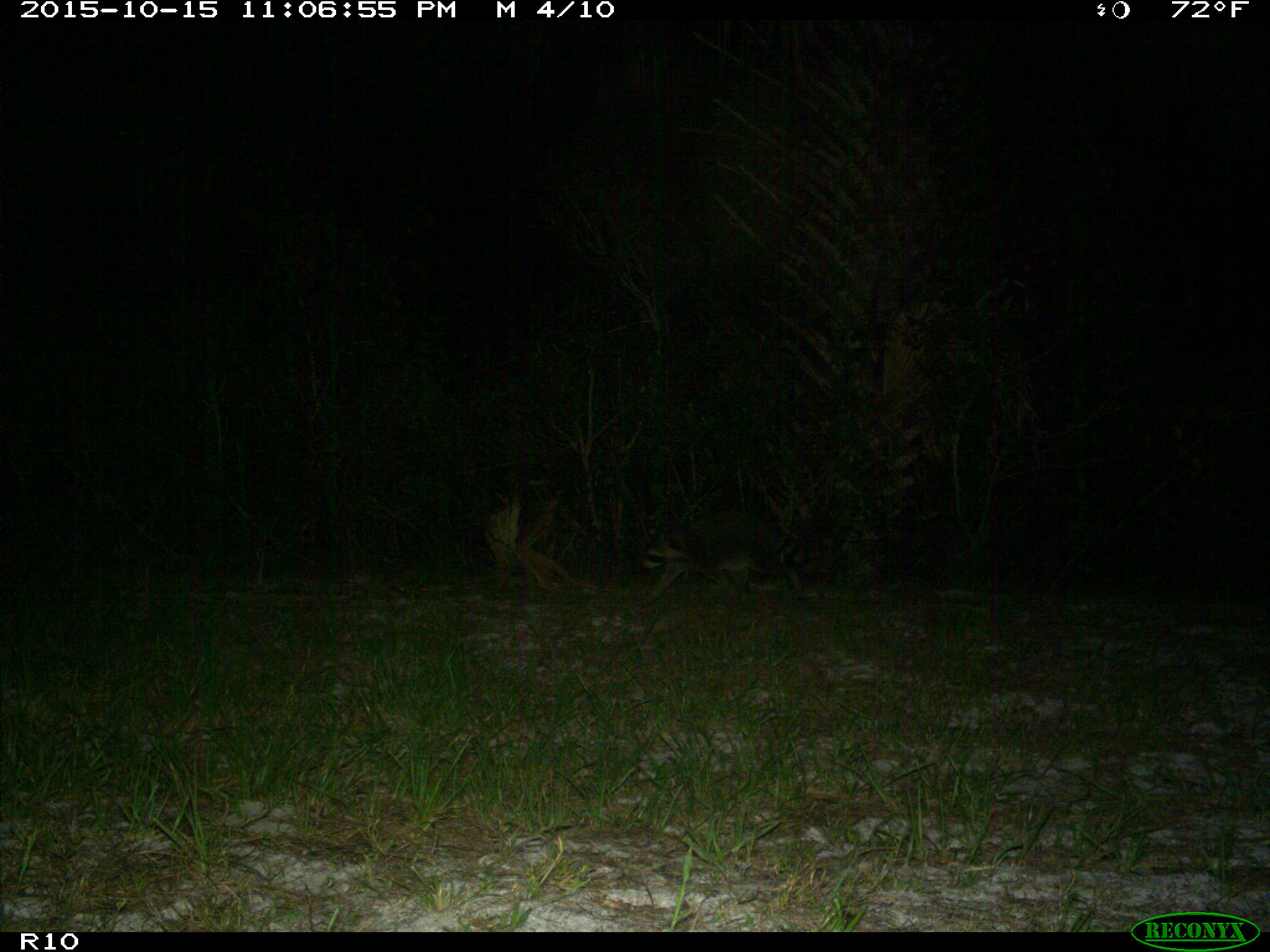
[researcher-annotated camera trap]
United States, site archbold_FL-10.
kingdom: Animalia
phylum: Chordata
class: Mammalia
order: Carnivora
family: Procyonidae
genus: Procyon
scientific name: Procyon lotor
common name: common raccoon